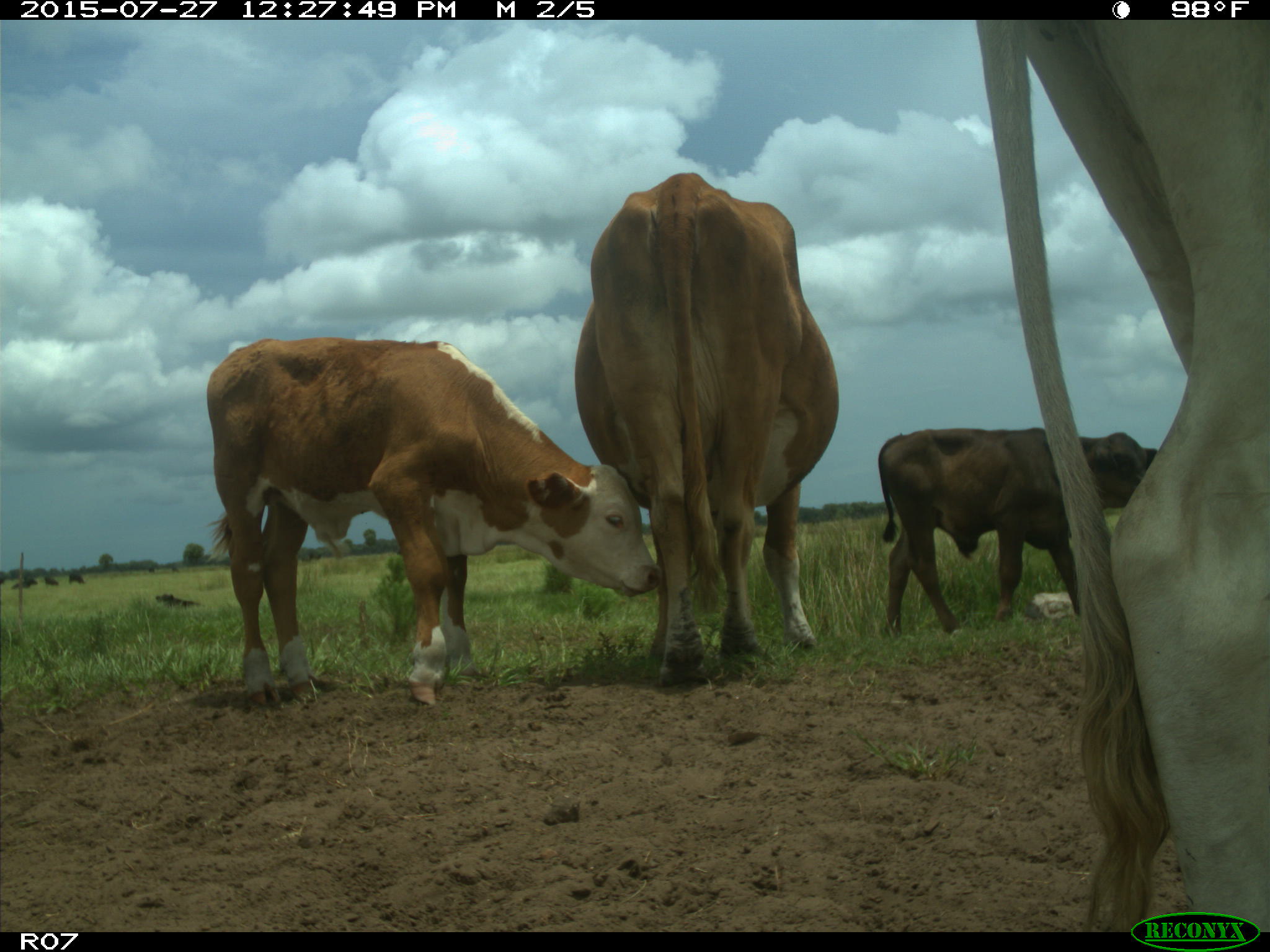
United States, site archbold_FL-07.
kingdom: Animalia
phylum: Chordata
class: Mammalia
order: Artiodactyla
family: Bovidae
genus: Bos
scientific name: Bos taurus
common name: domestic cow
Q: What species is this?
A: Bos taurus (domestic cow).